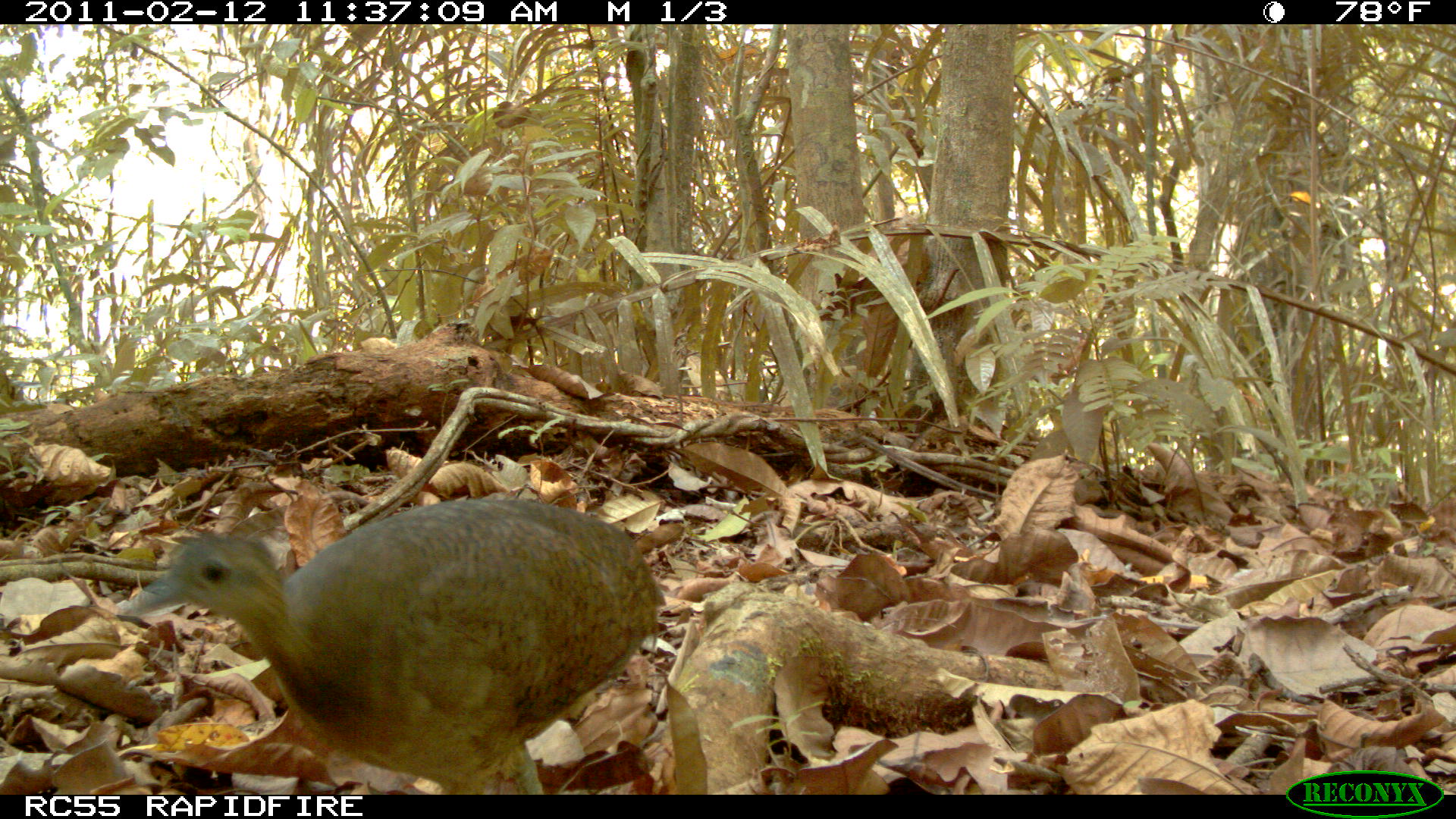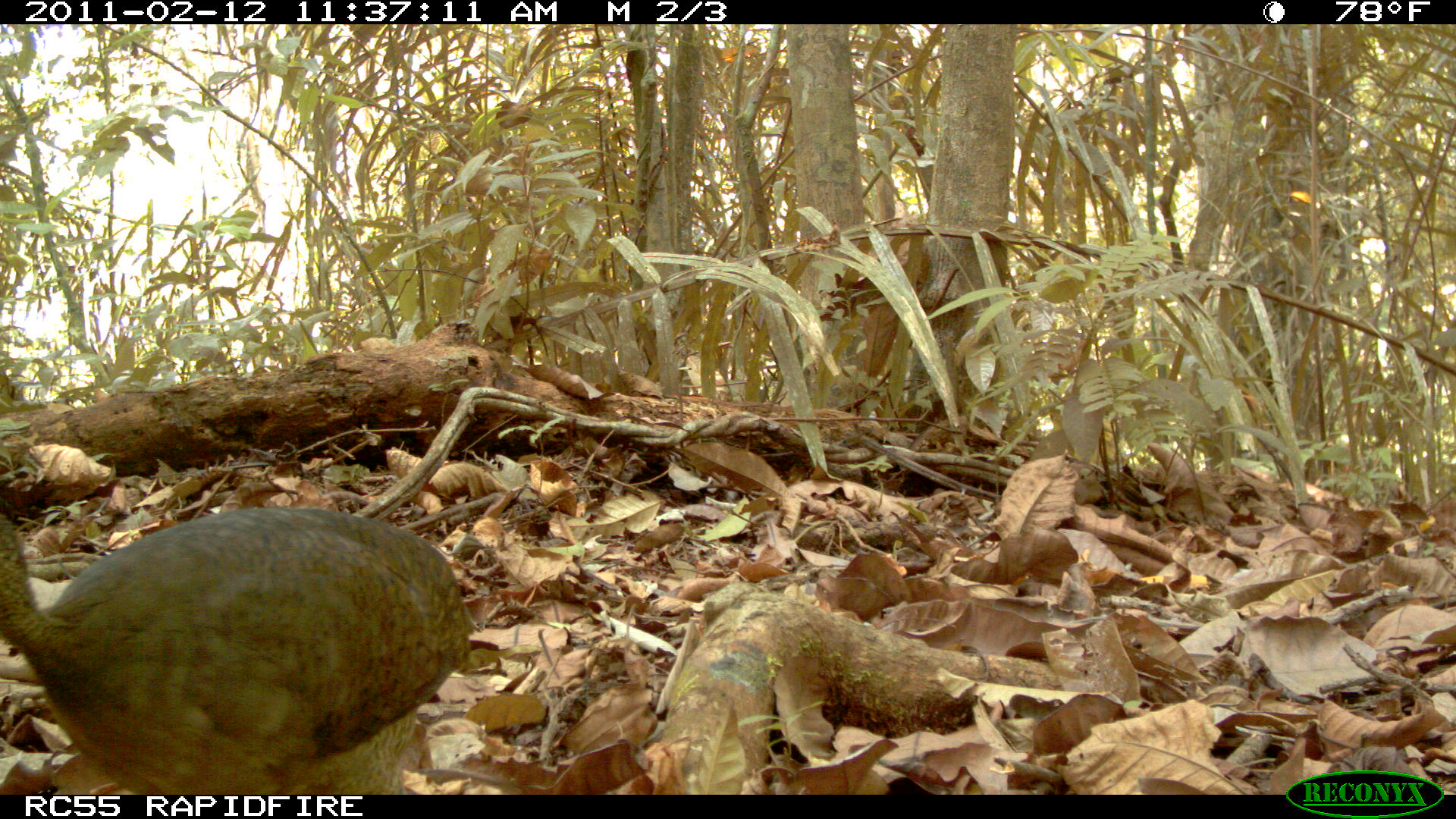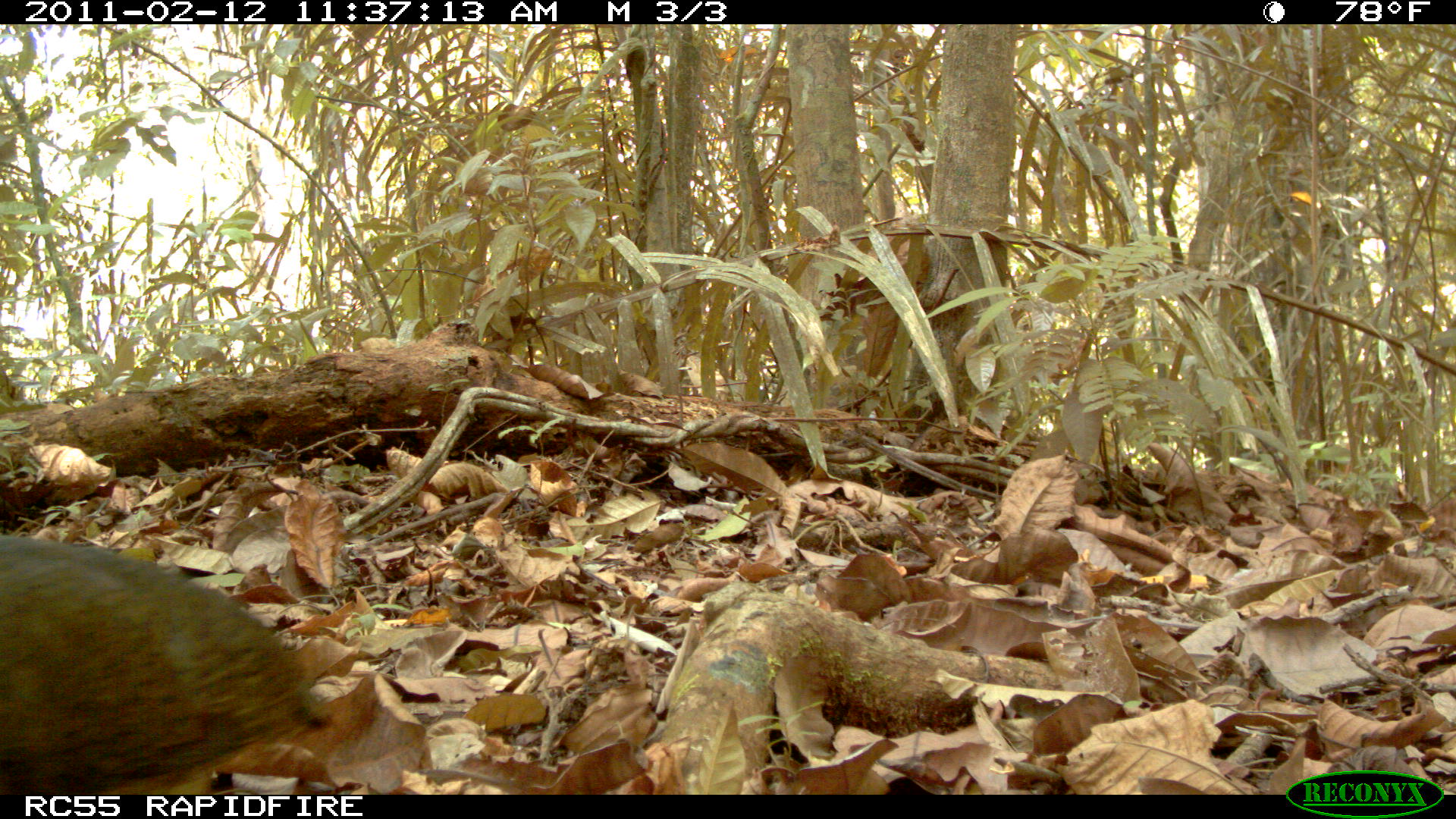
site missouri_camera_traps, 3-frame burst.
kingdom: Animalia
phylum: Chordata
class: Aves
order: Tinamiformes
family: Tinamidae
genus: Tinamus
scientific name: Tinamus major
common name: great tinamou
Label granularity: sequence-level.